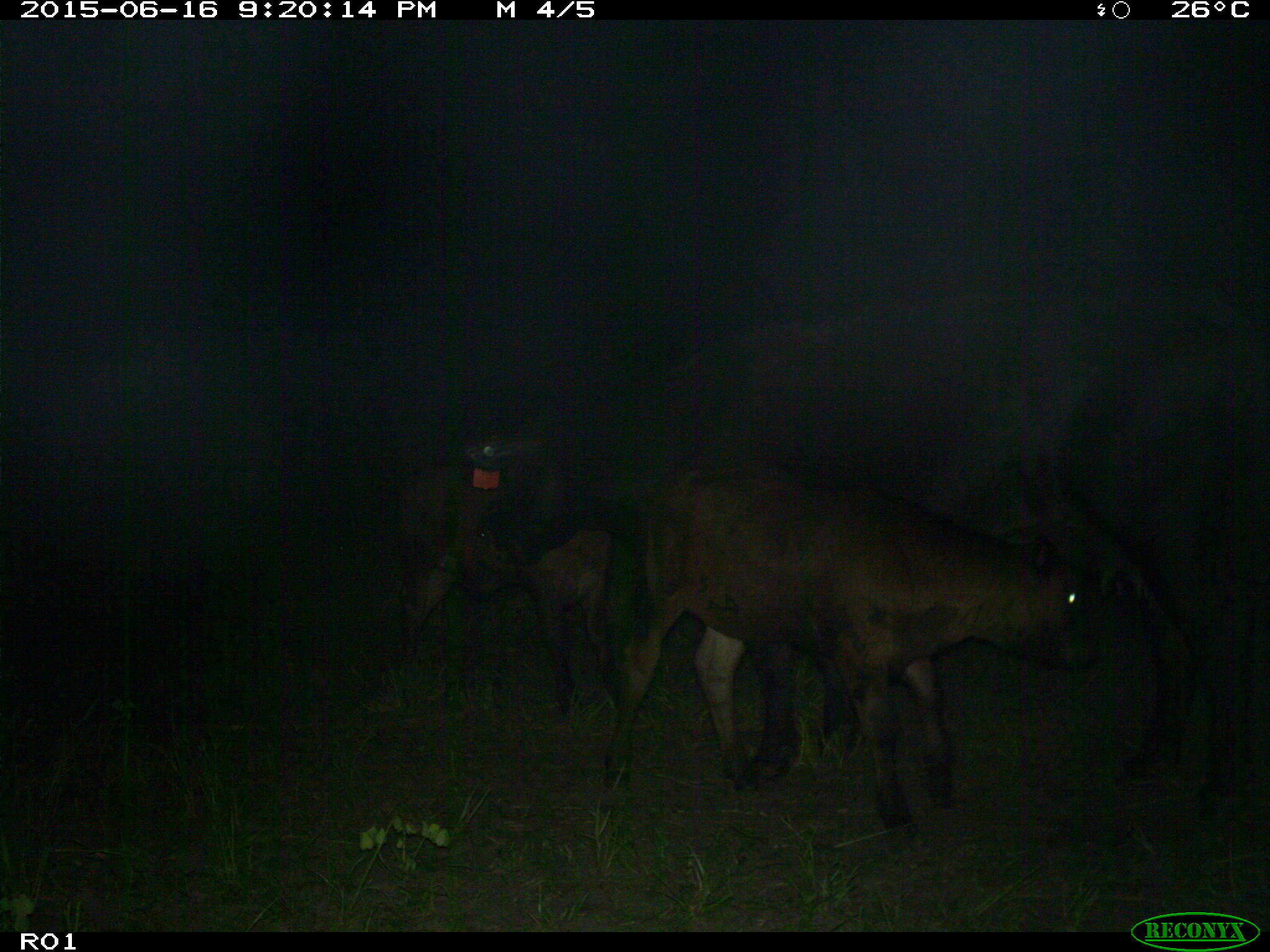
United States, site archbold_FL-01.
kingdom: Animalia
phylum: Chordata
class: Mammalia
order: Artiodactyla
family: Bovidae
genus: Bos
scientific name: Bos taurus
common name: domestic cow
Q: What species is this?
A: Bos taurus (domestic cow).